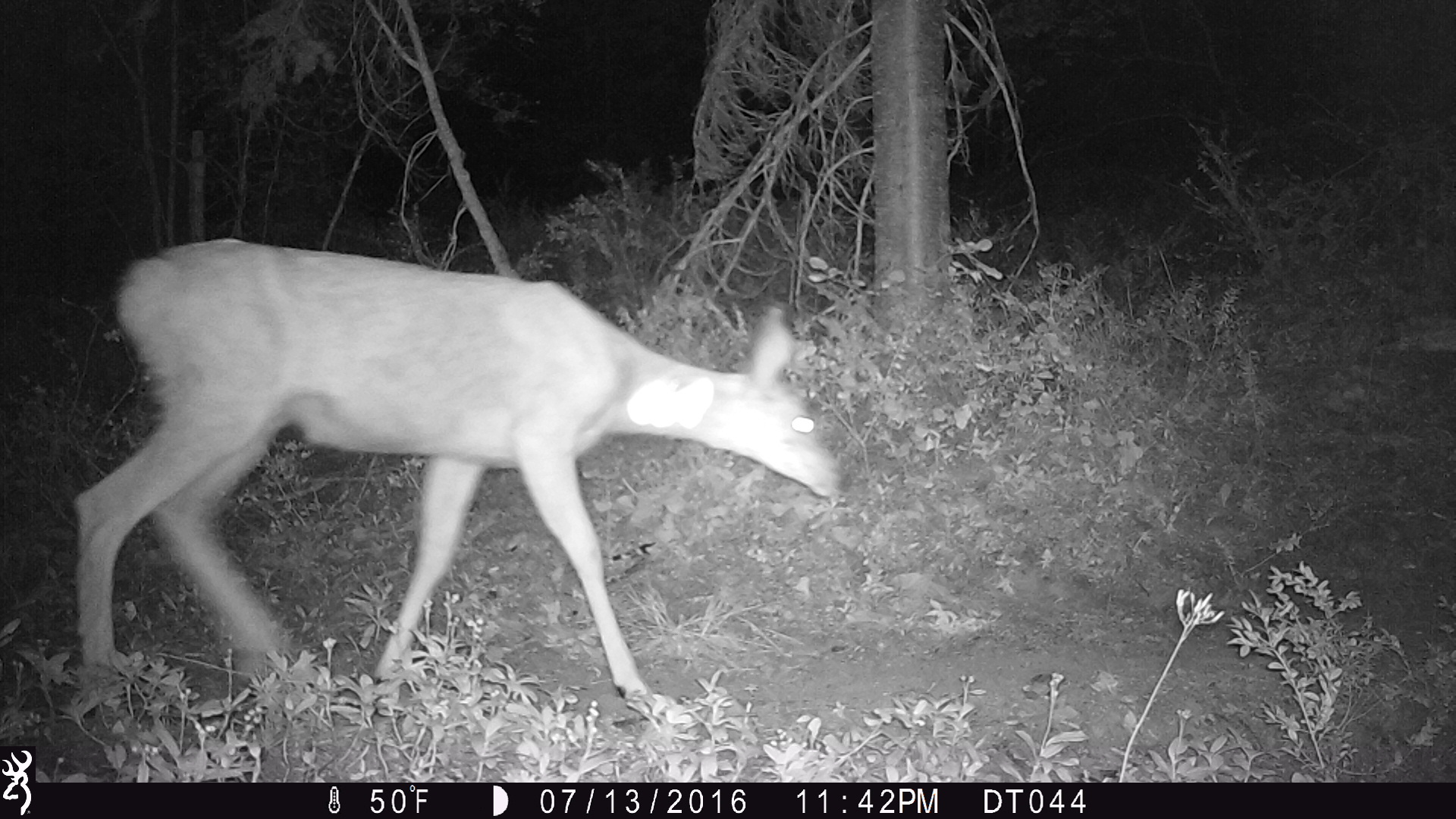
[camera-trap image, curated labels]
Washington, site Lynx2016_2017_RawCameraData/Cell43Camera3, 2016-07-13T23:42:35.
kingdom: Animalia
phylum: Chordata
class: Mammalia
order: Artiodactyla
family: Cervidae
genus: Odocoileus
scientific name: Odocoileus hemionus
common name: mule deer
Odocoileus hemionus (mule deer). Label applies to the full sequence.